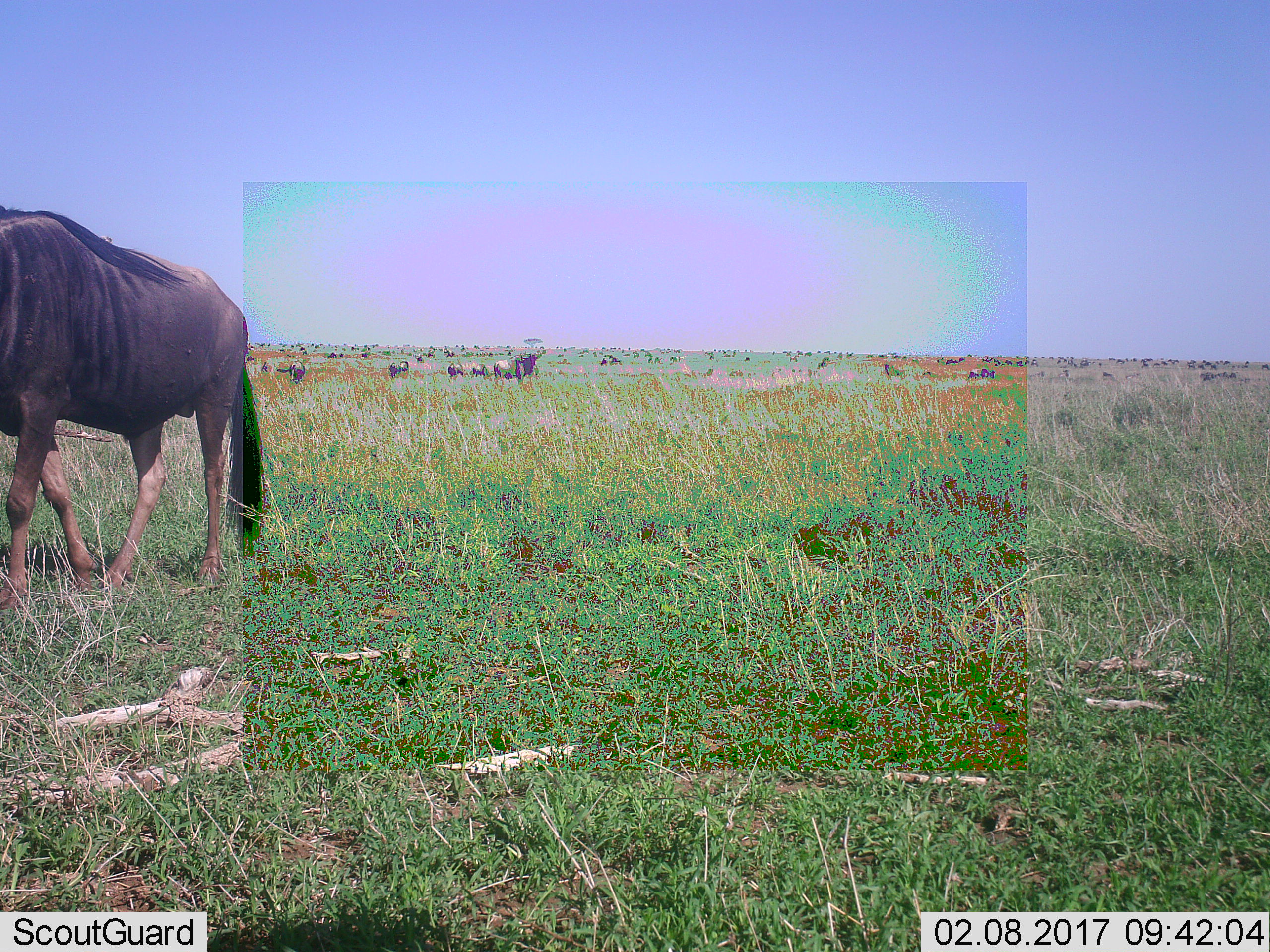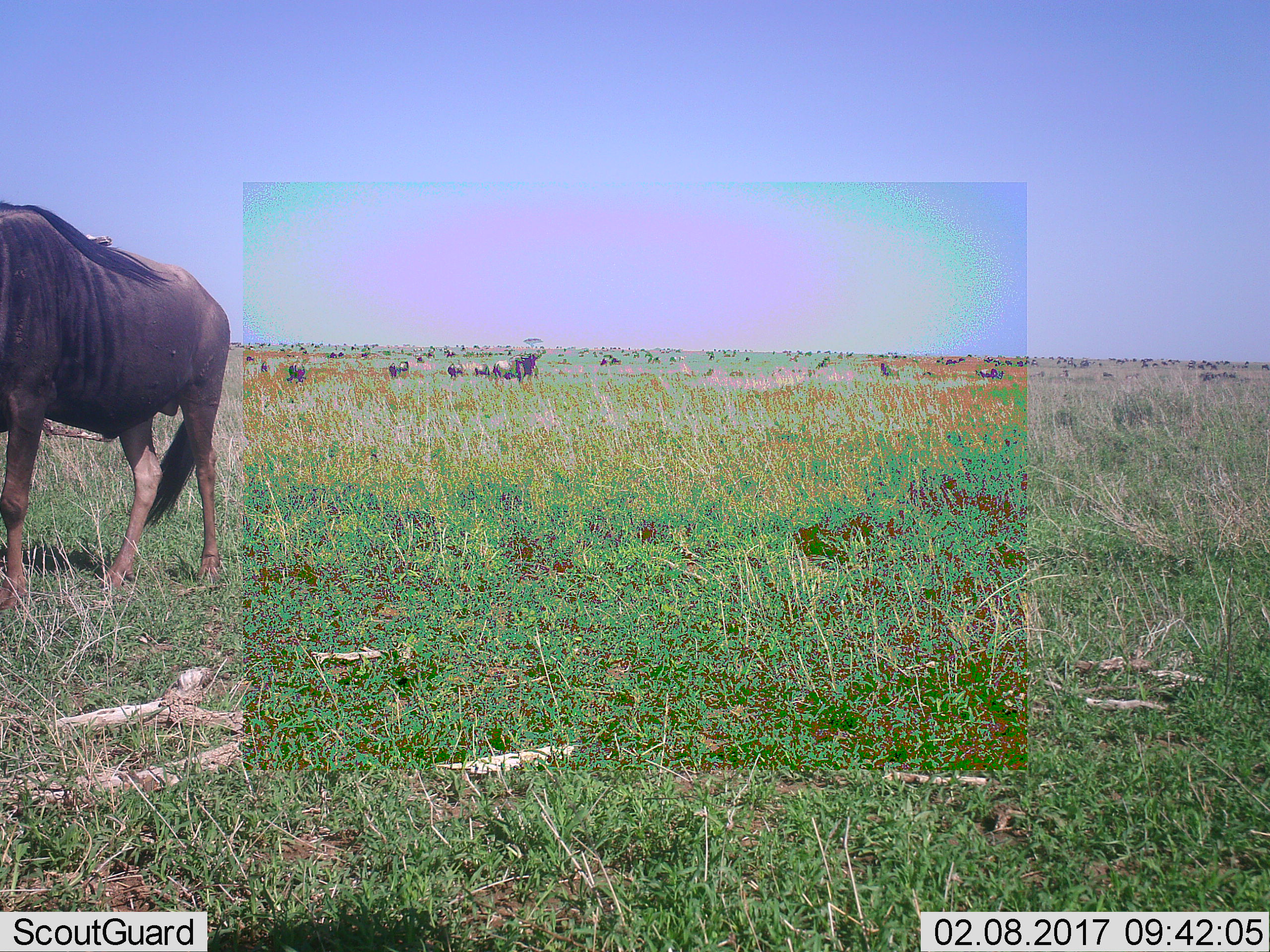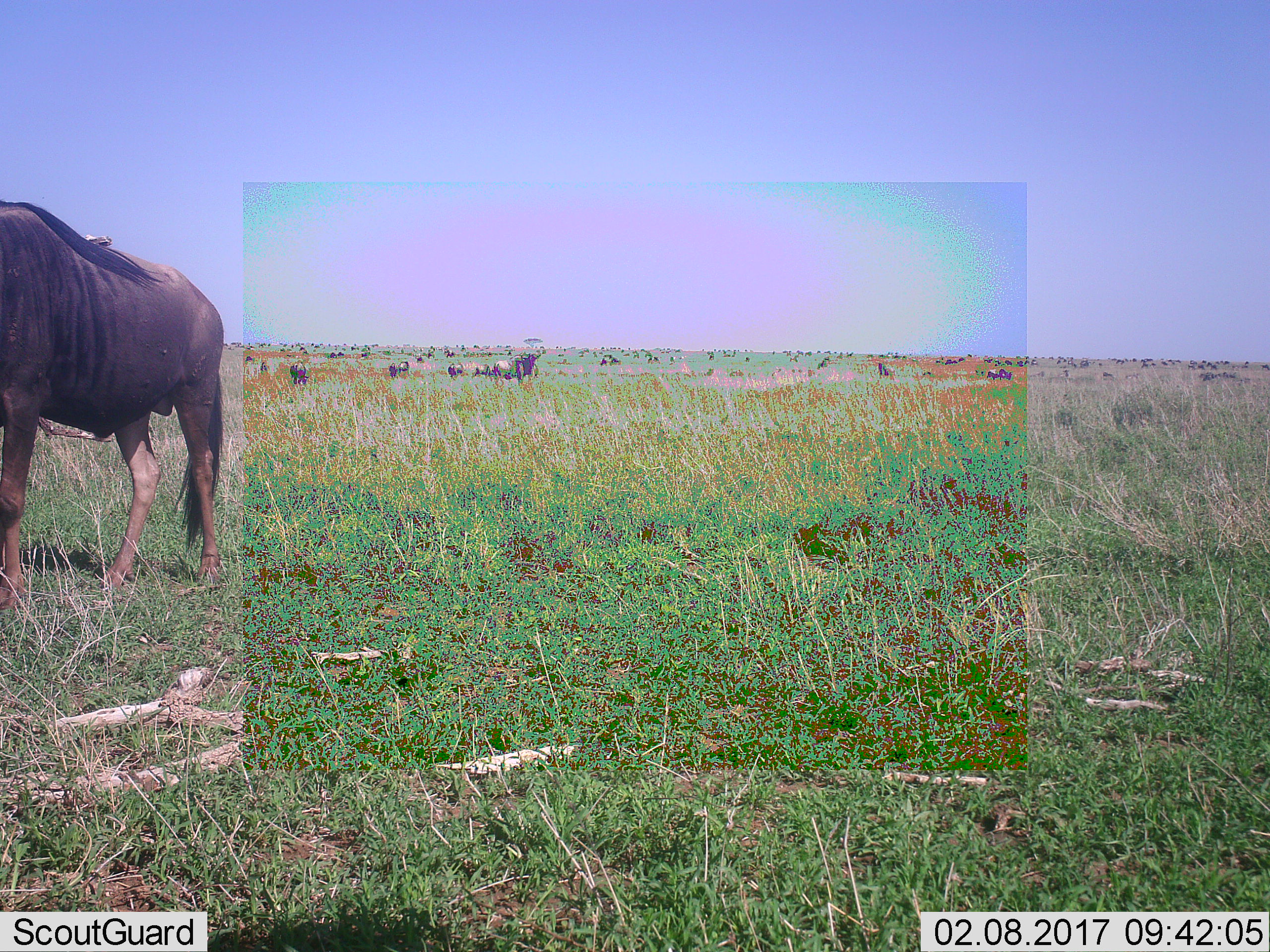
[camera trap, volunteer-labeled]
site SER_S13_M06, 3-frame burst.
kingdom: Animalia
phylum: Chordata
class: Mammalia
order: Artiodactyla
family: Bovidae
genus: Connochaetes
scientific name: Connochaetes taurinus taurinus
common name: blue wildebeest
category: wildebeestblue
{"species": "wildebeestblue (blue wildebeest) (Connochaetes taurinus taurinus)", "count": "11-50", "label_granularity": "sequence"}